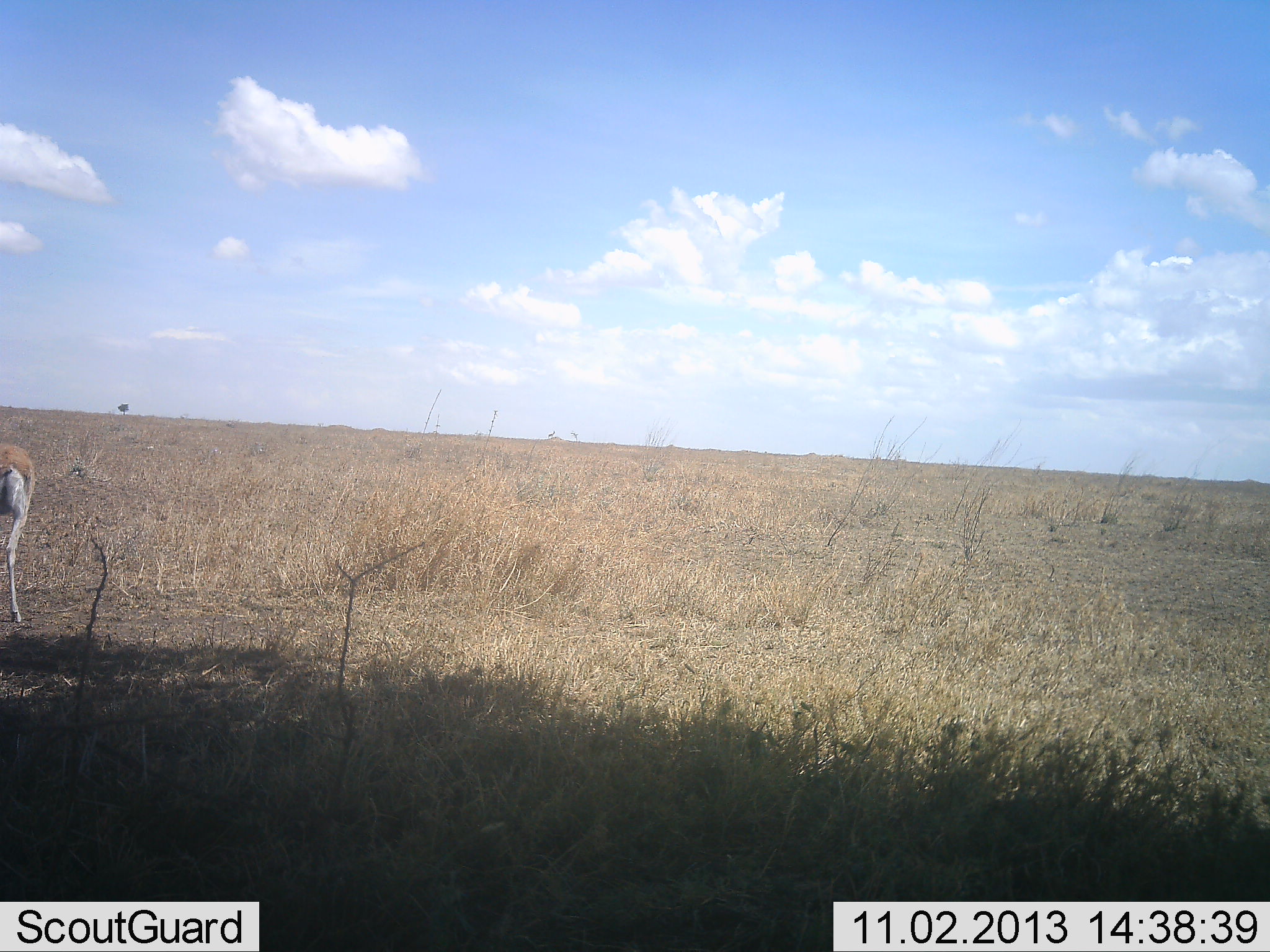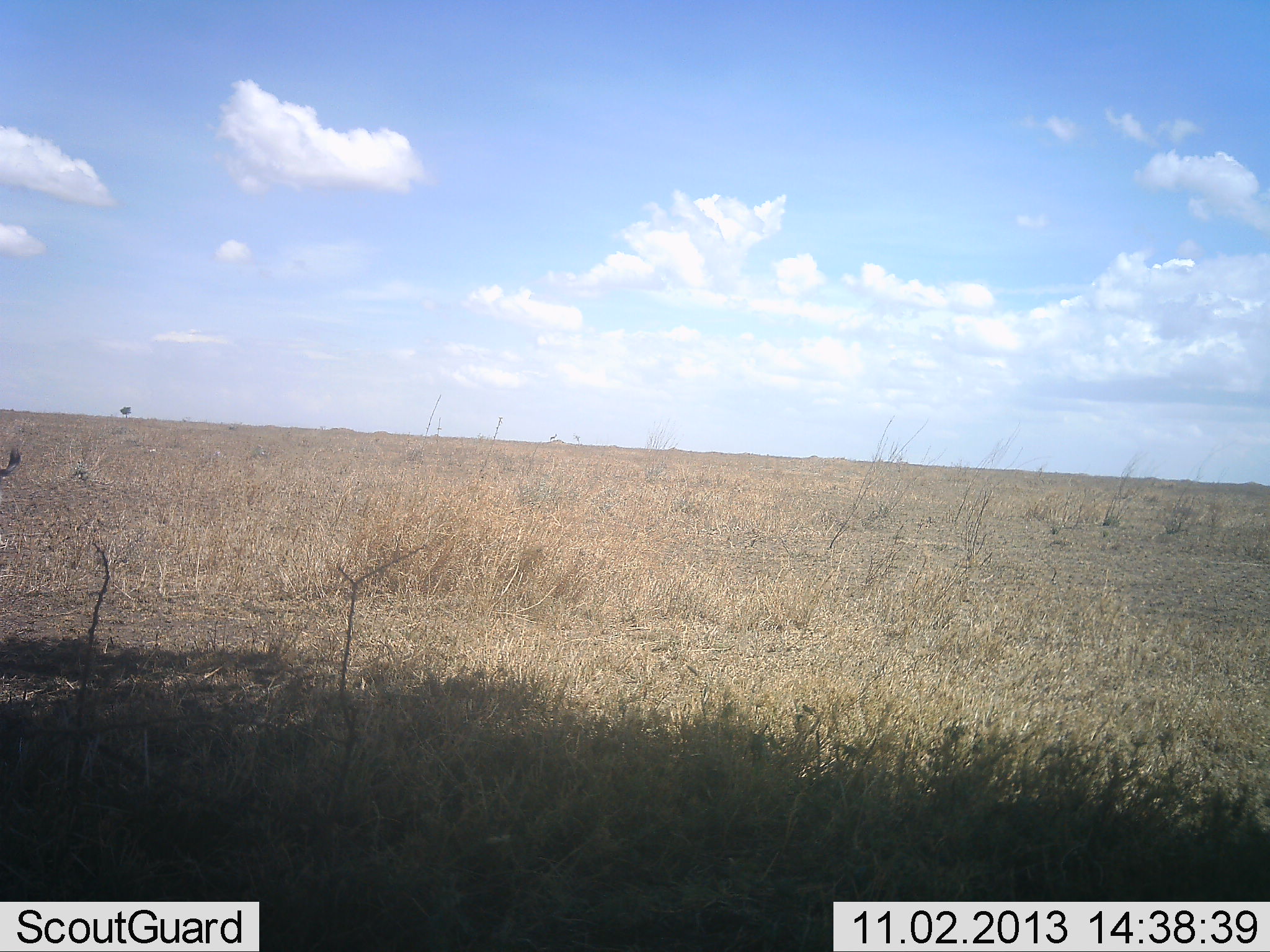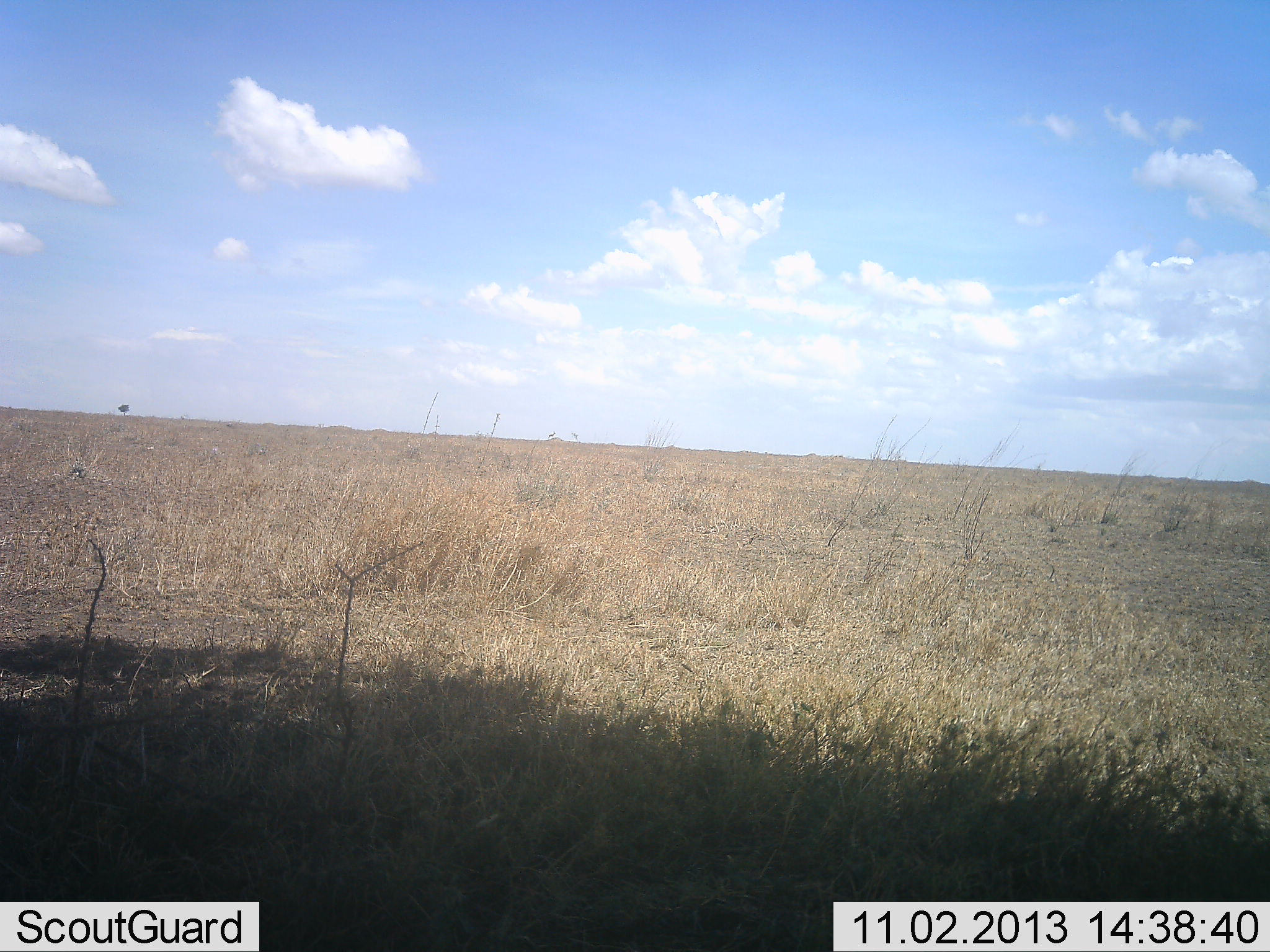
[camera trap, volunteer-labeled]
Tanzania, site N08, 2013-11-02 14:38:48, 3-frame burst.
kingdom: Animalia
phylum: Chordata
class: Mammalia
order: Artiodactyla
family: Bovidae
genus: Nanger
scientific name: Nanger granti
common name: grant's gazelle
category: gazellegrants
Gazellegrants (grant's gazelle) (Nanger granti), count 1. Behavior (volunteer vote fractions): standing 30%, resting 0%, moving 80%, interacting 0%. Young present (vote fraction): 0%. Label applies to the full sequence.